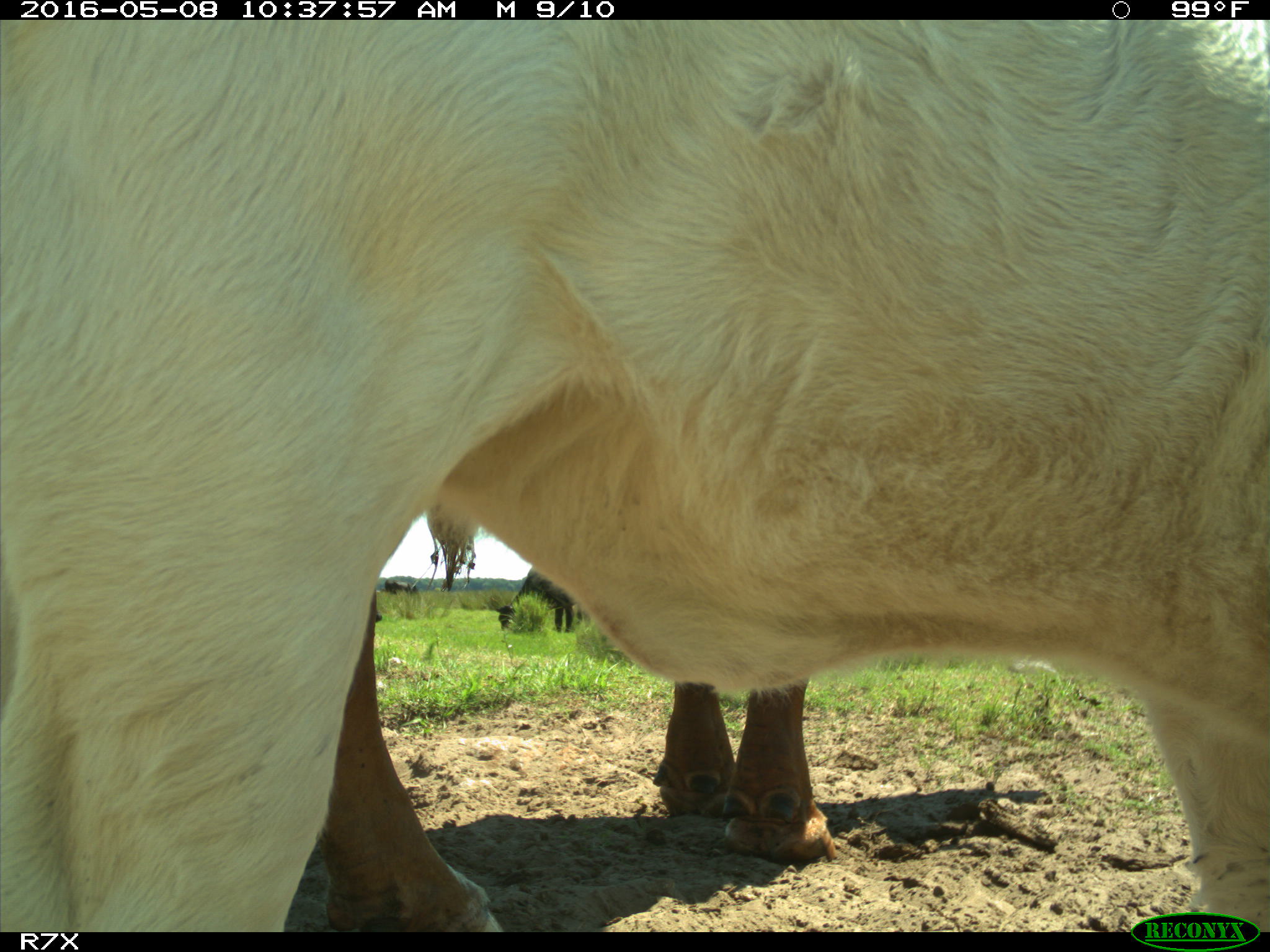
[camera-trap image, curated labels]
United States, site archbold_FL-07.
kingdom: Animalia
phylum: Chordata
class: Mammalia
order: Artiodactyla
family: Bovidae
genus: Bos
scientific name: Bos taurus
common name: domestic cow